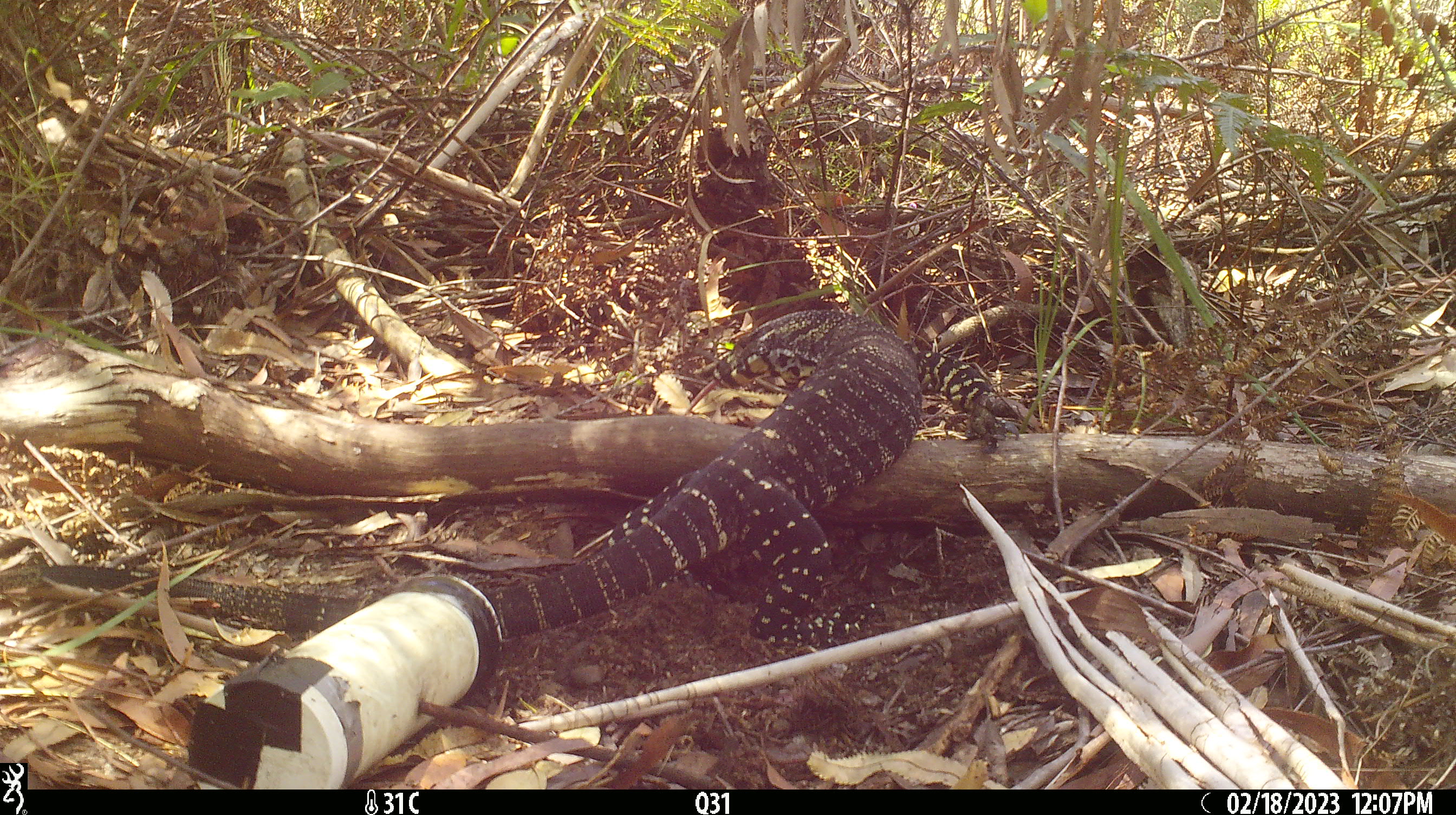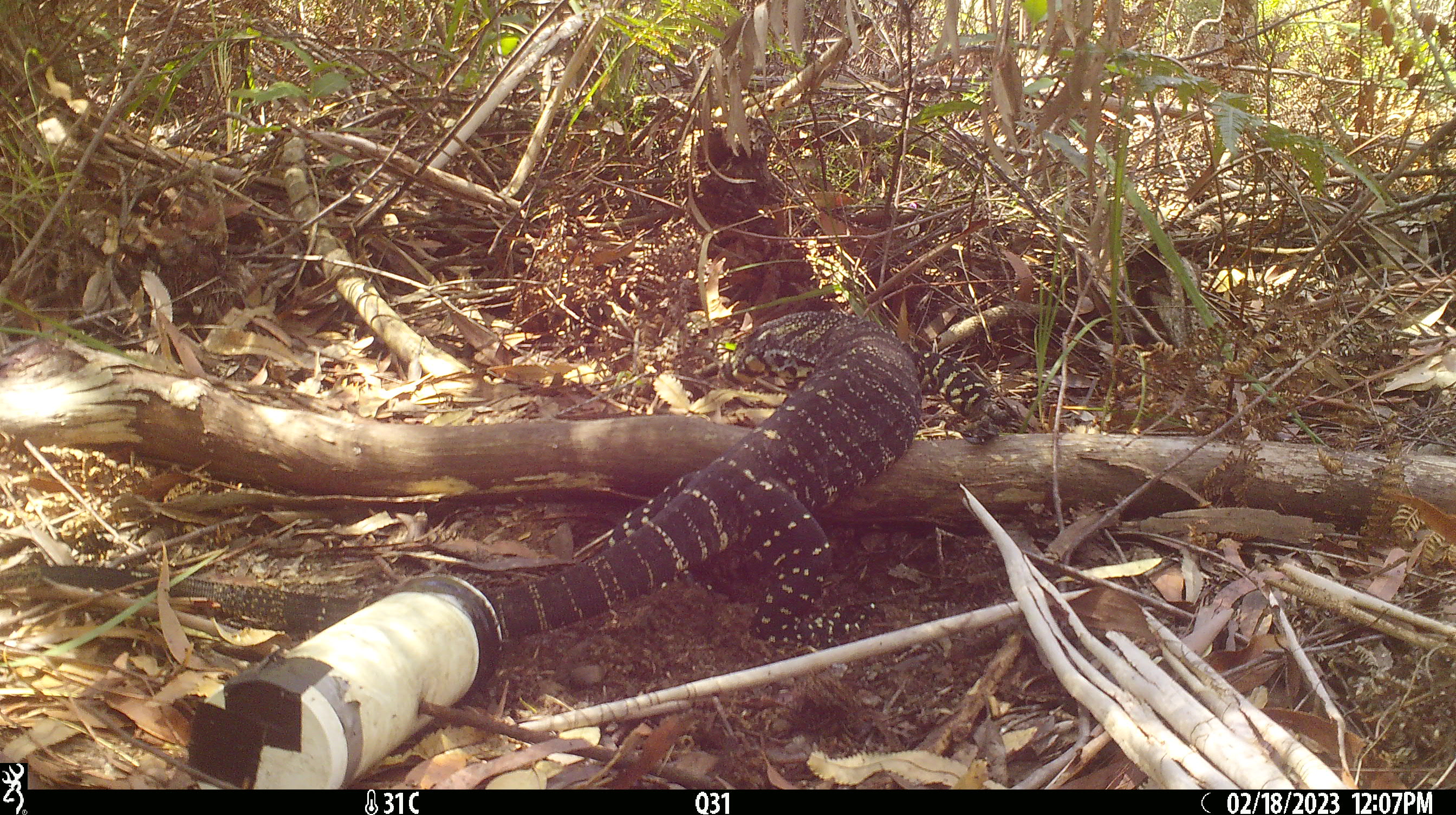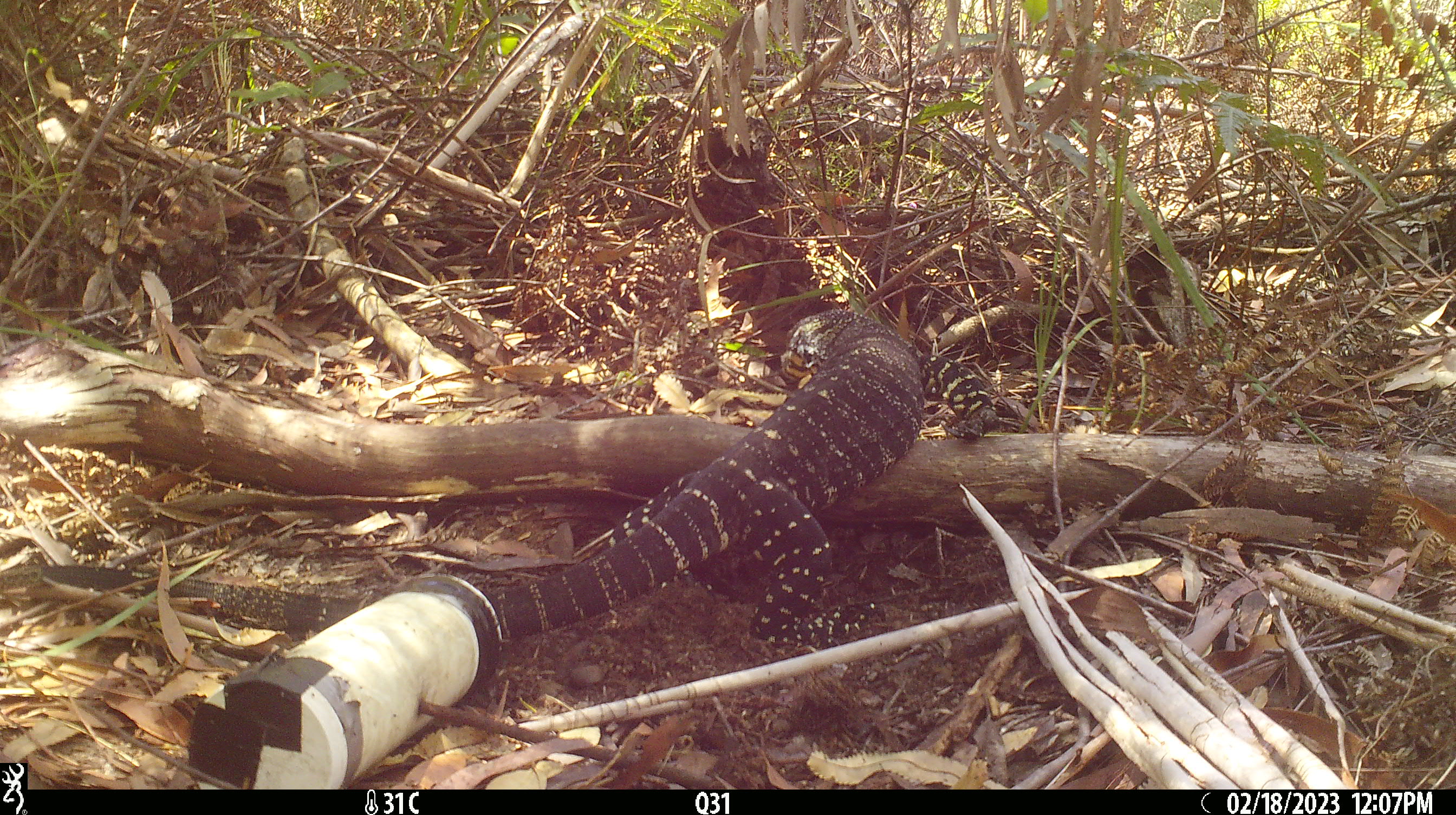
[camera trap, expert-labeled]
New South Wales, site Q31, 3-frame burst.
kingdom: Animalia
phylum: Chordata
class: Reptilia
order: Squamata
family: Varanidae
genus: Varanus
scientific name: Varanus varius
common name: lace monitor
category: goanna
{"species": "goanna (lace monitor) (Varanus varius)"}